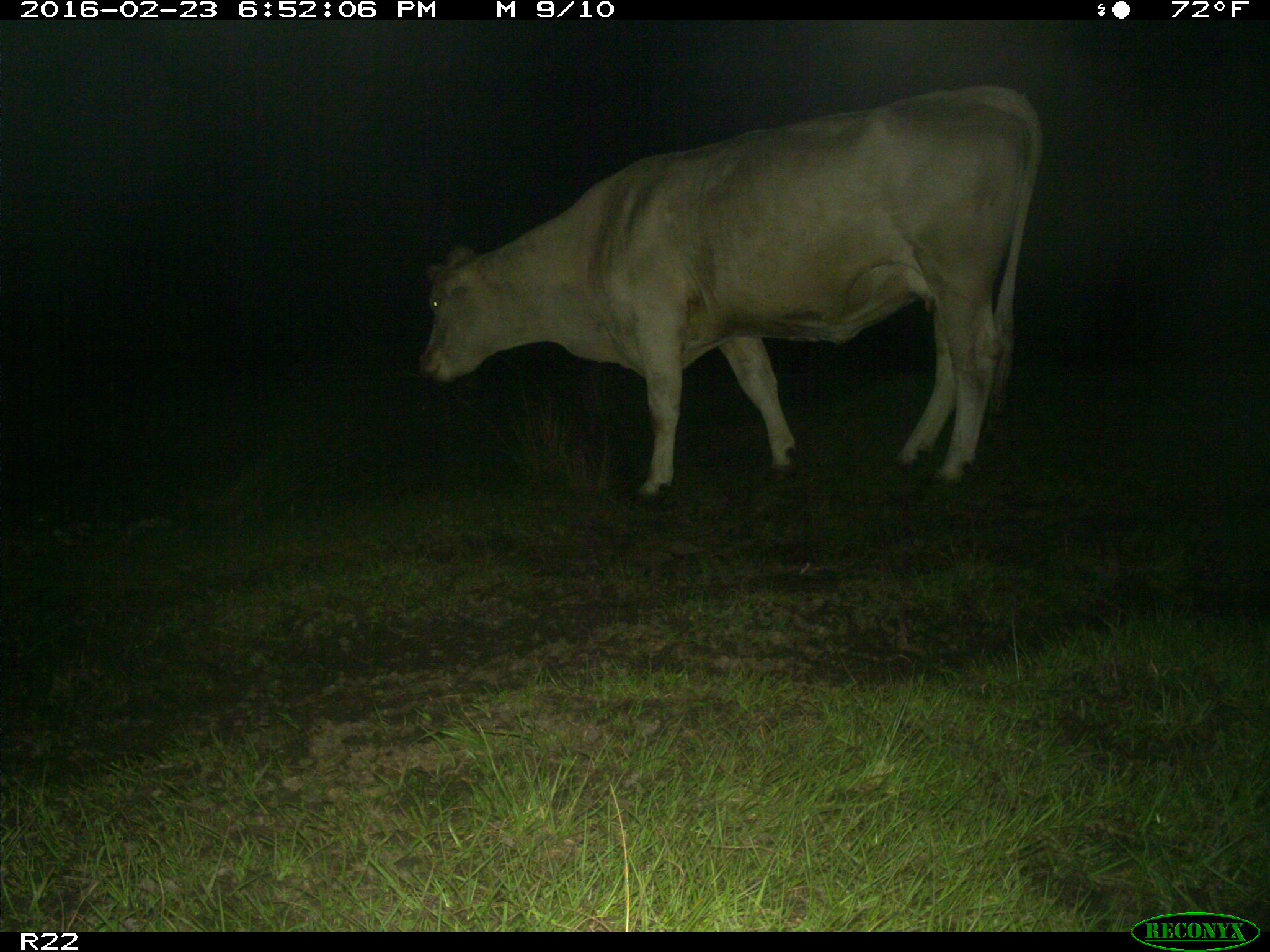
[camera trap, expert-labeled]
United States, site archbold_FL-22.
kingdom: Animalia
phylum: Chordata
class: Mammalia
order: Artiodactyla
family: Bovidae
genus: Bos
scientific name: Bos taurus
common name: domestic cow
Bos taurus (domestic cow).